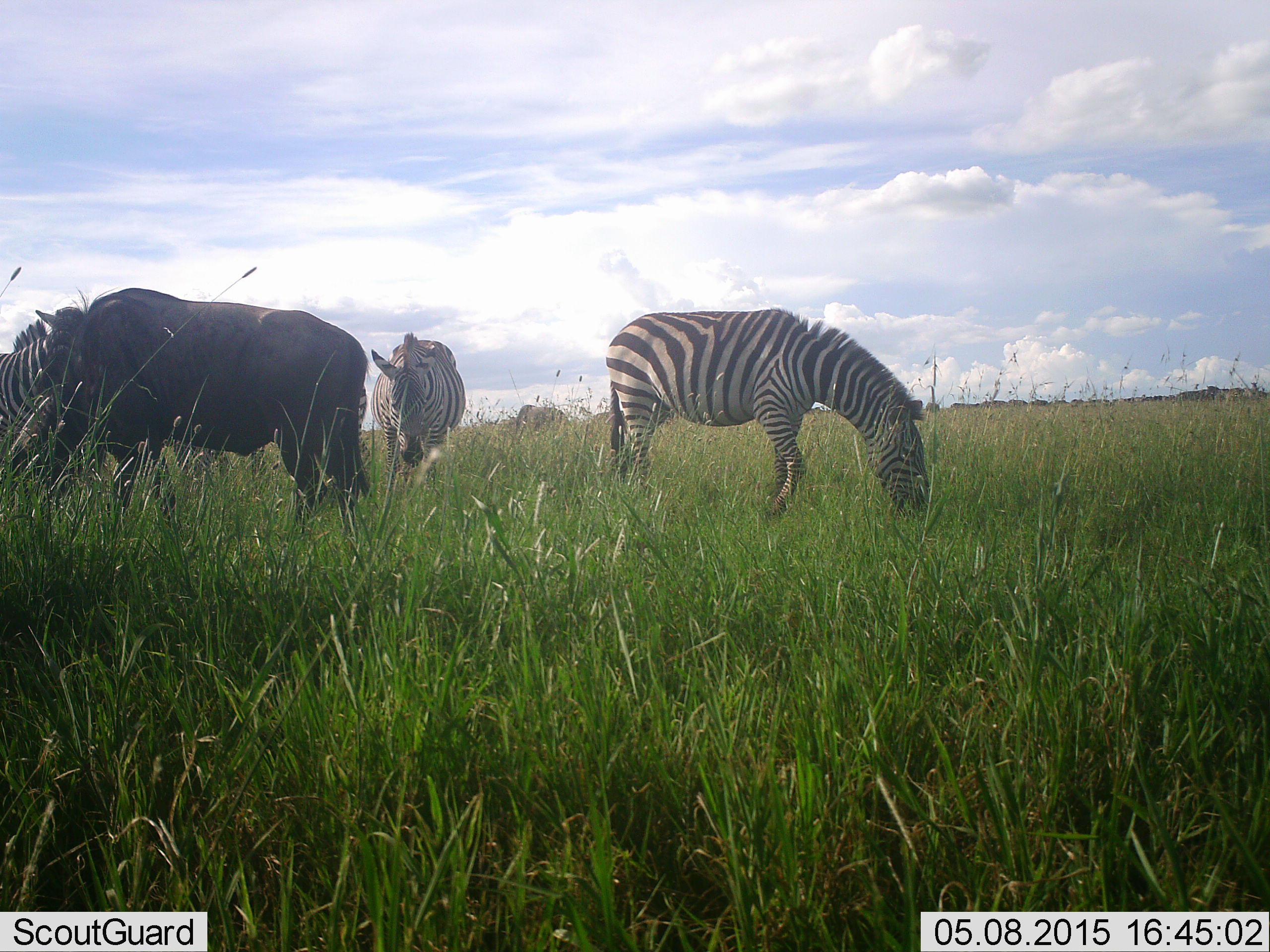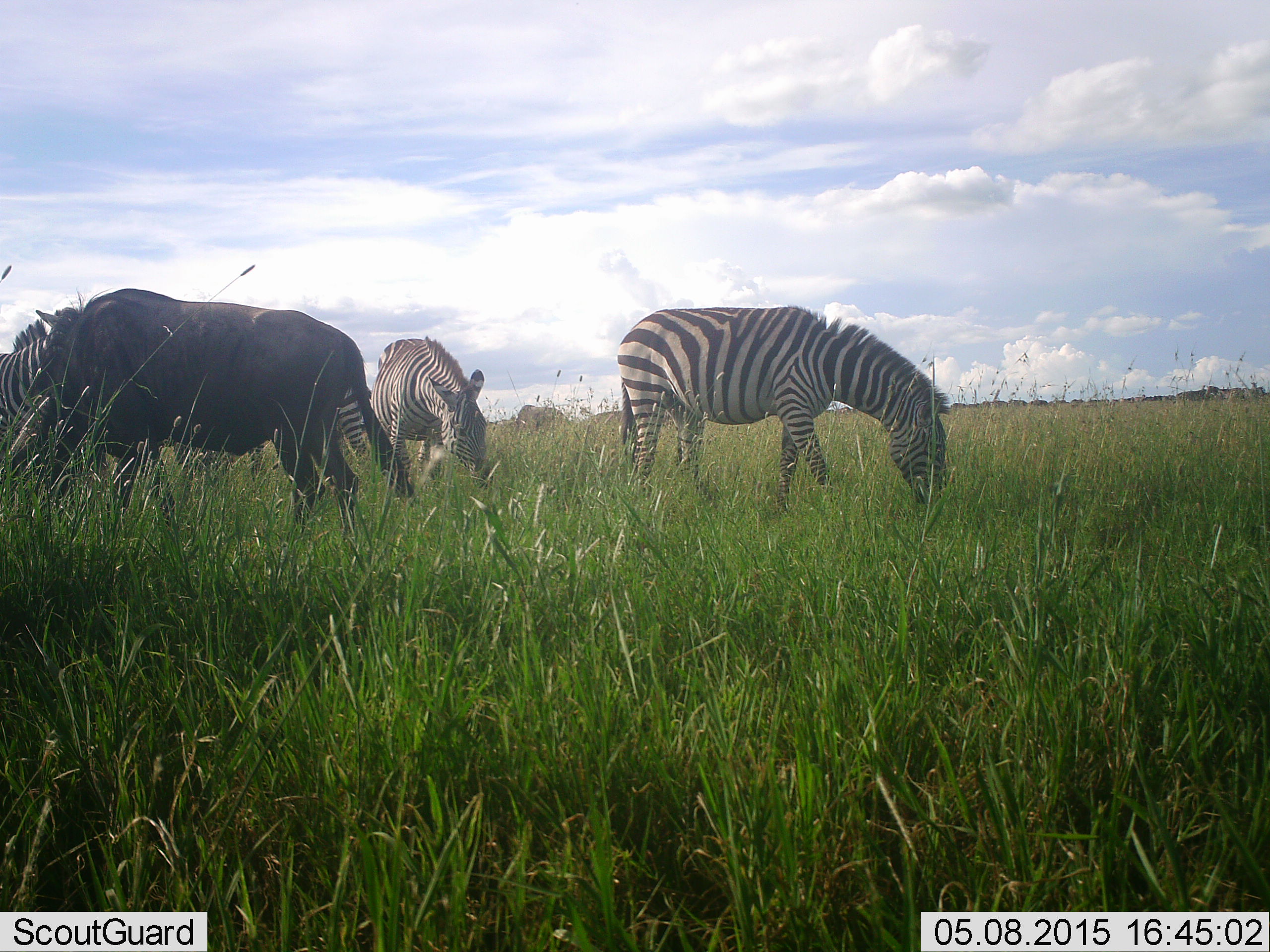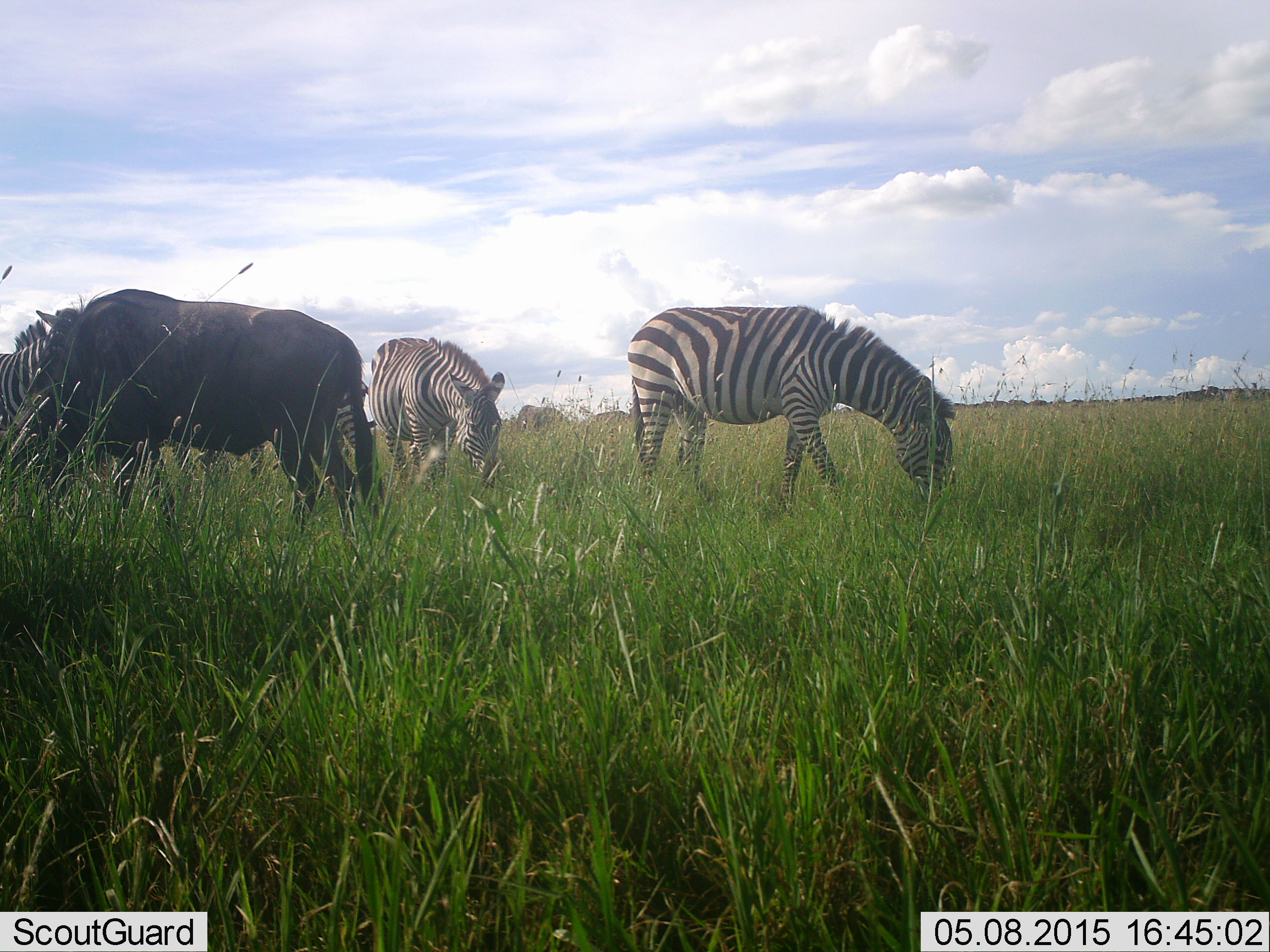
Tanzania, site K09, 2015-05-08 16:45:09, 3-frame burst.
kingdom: Animalia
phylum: Chordata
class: Mammalia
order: Artiodactyla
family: Bovidae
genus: Connochaetes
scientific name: Connochaetes taurinus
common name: blue wildebeest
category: wildebeest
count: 1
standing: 10%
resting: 0%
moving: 20%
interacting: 0%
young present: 0%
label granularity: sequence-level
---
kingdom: Animalia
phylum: Chordata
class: Mammalia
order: Perissodactyla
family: Equidae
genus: Equus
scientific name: Equus quagga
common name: plains zebra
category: zebra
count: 3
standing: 8%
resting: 0%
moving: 8%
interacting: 0%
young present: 0%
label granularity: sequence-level